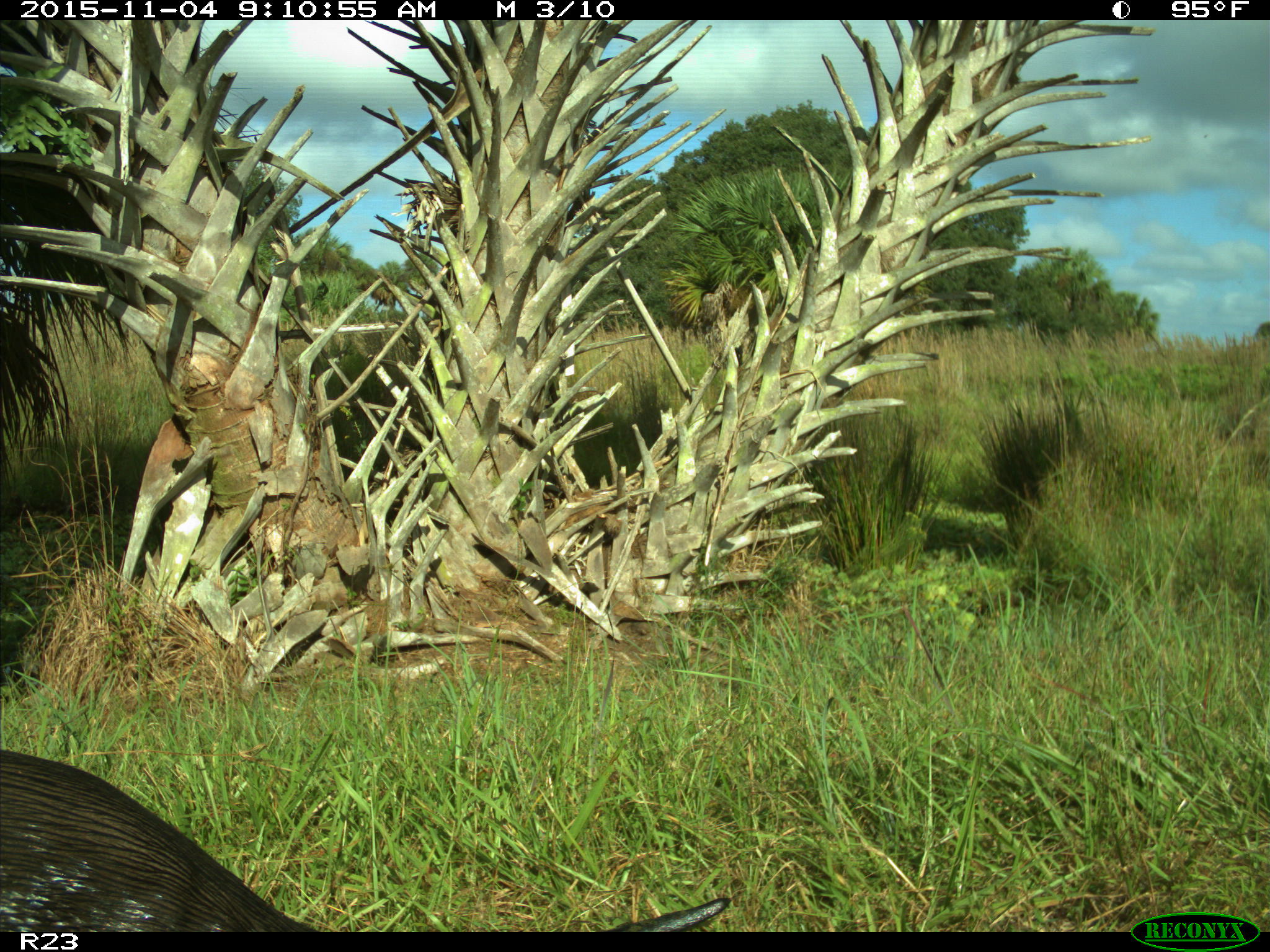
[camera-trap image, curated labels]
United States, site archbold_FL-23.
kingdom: Animalia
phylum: Chordata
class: Mammalia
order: Carnivora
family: Mustelidae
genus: Lontra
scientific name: Lontra canadensis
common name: north american river otter